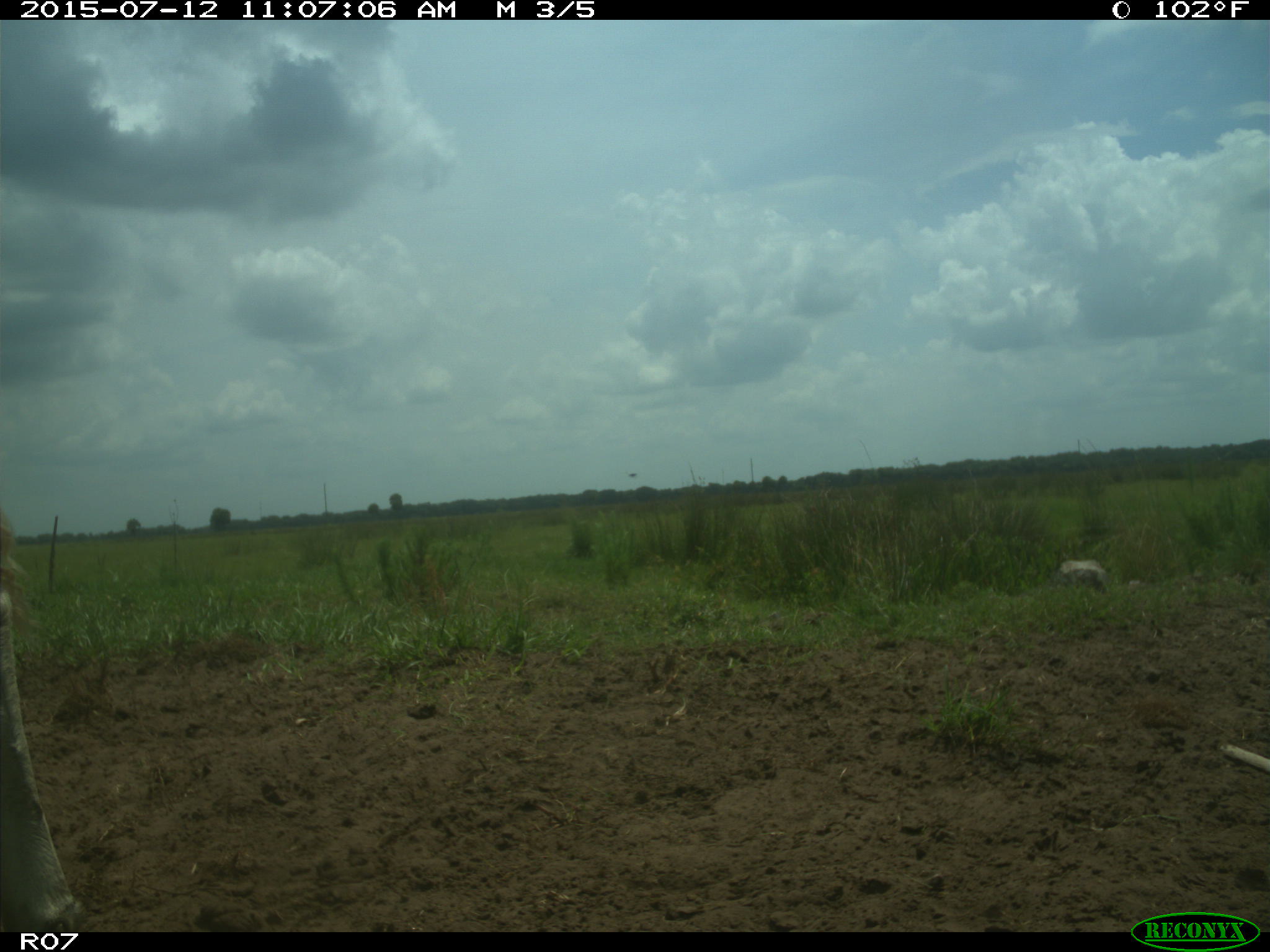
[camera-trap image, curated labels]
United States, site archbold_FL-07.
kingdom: Animalia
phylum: Chordata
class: Mammalia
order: Artiodactyla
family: Bovidae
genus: Bos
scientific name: Bos taurus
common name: domestic cow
Bos taurus (domestic cow).